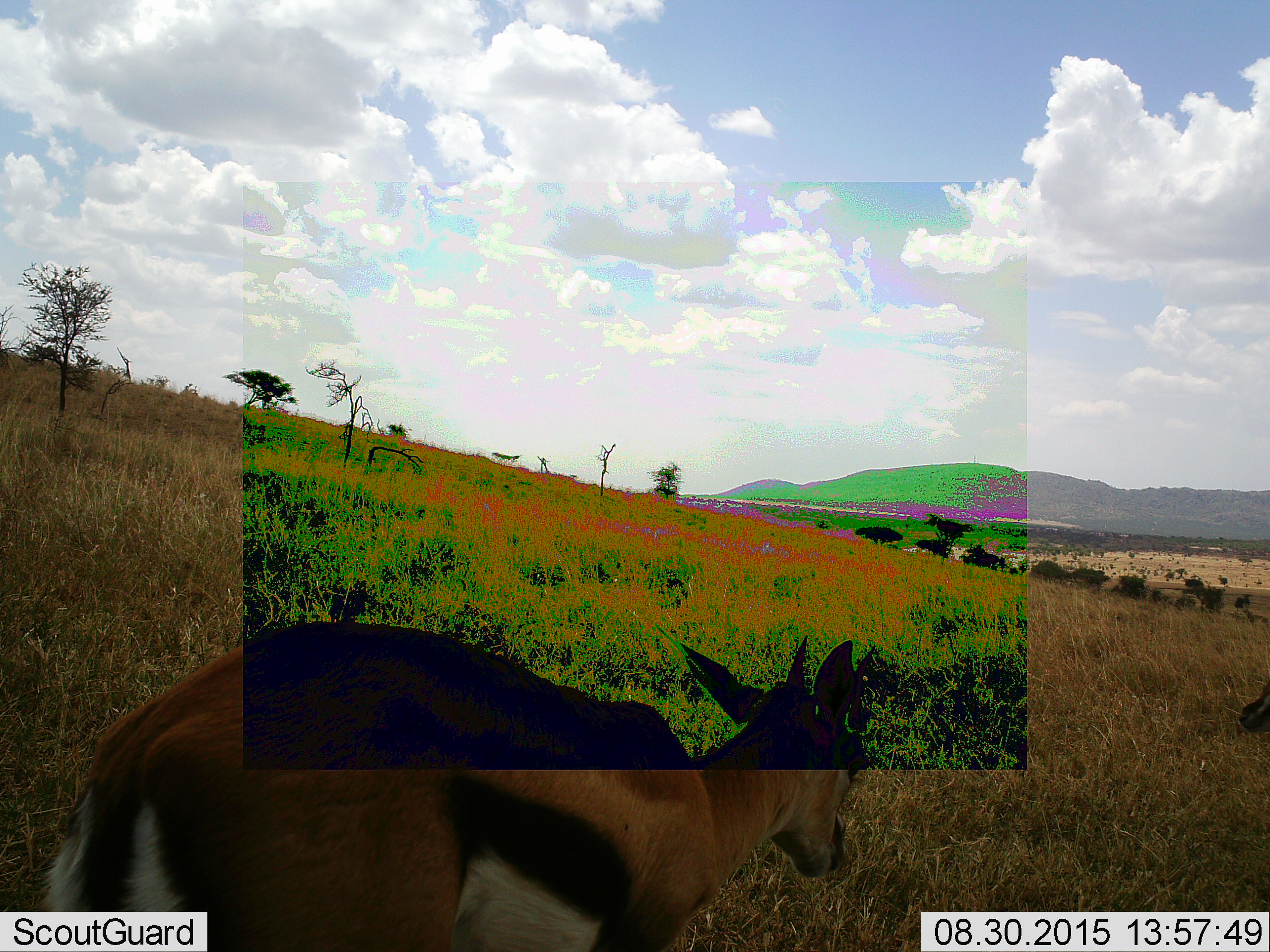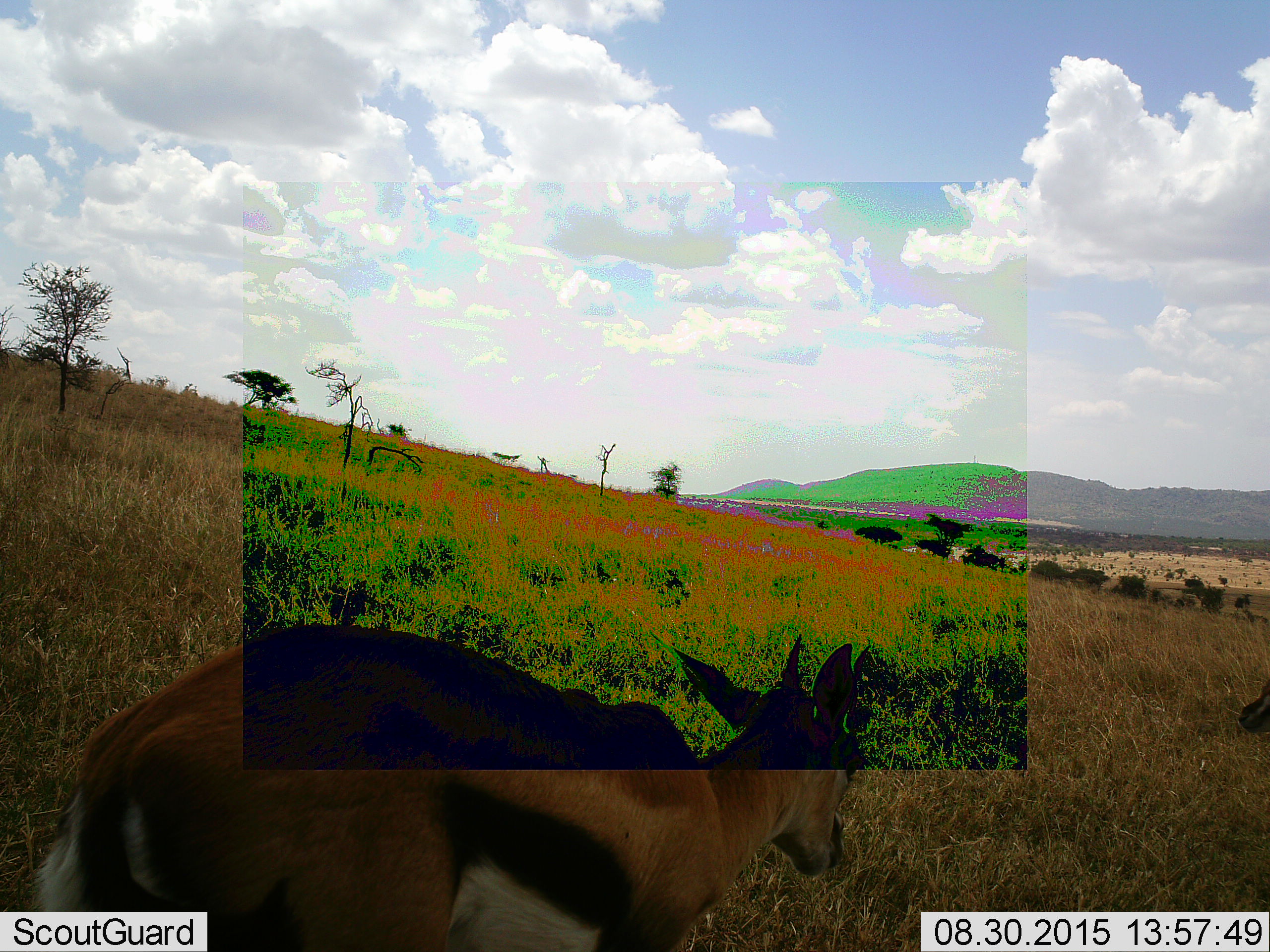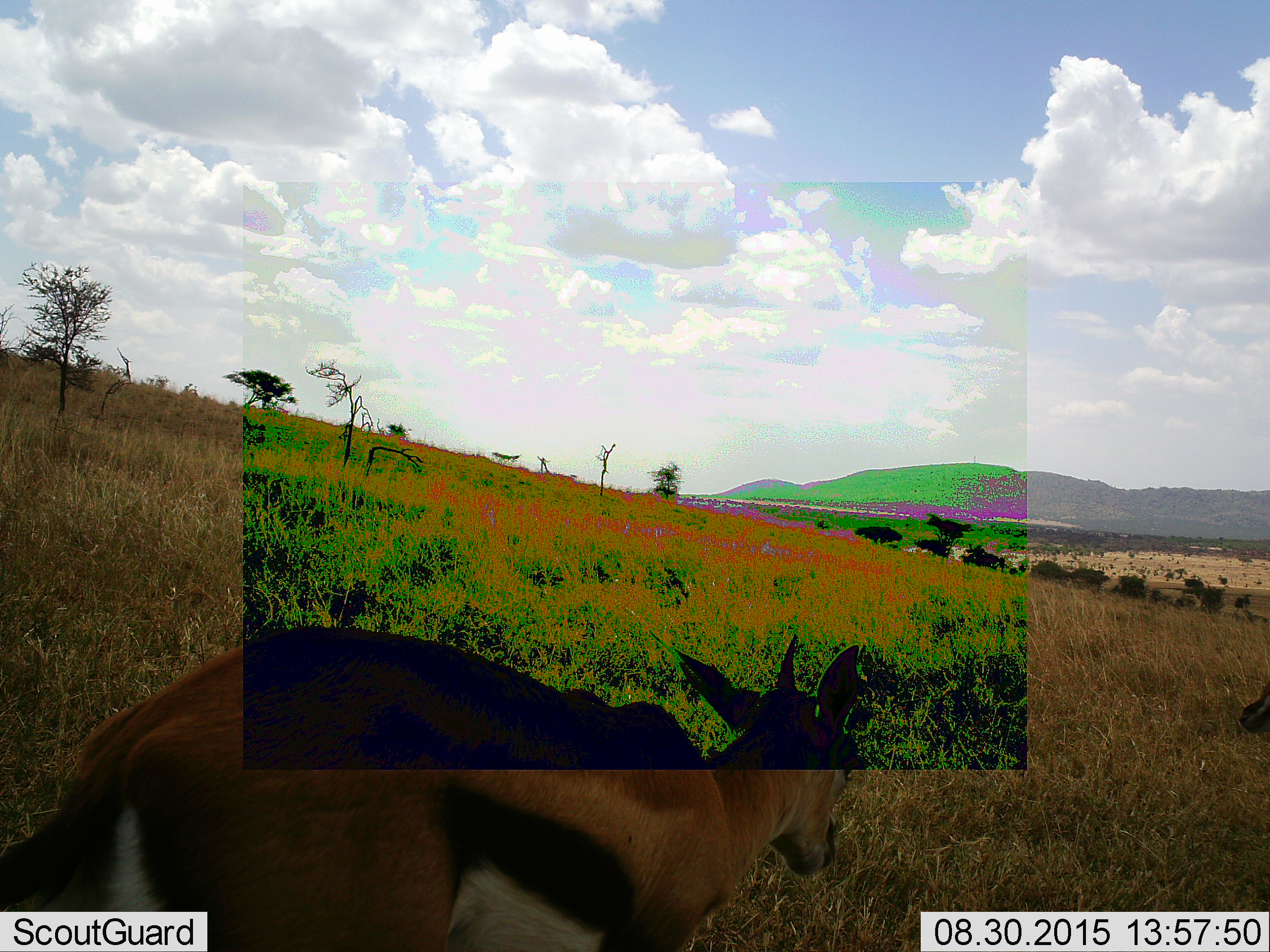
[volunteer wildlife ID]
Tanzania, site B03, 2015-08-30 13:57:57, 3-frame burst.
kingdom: Animalia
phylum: Chordata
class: Mammalia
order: Artiodactyla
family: Bovidae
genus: Eudorcas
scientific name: Eudorcas thomsonii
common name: thomson's gazelle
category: gazellethomsons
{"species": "gazellethomsons (thomson's gazelle) (Eudorcas thomsonii)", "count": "1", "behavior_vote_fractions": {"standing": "90%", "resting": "0%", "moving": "15%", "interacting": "0%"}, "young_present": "0%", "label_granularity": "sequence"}